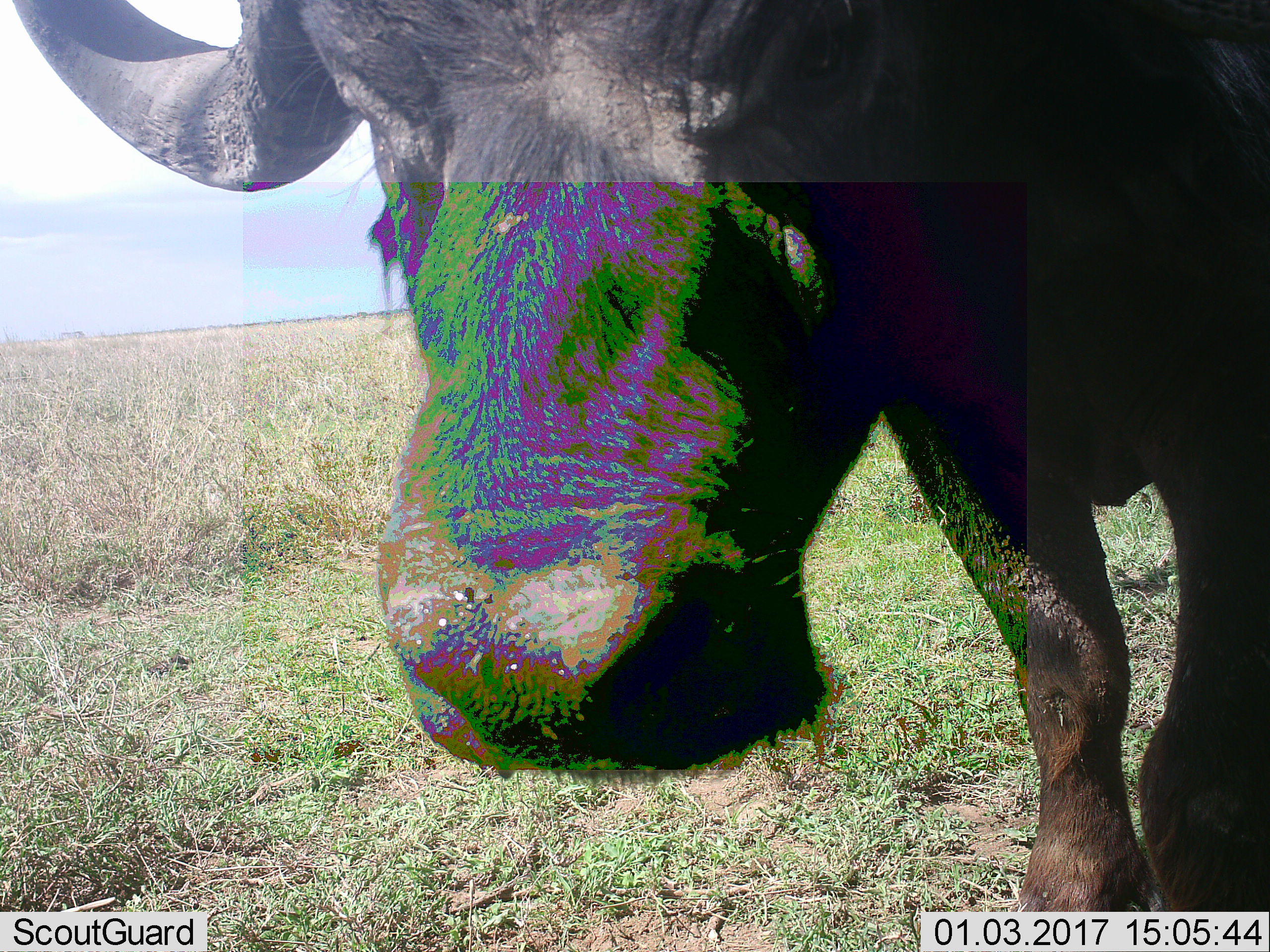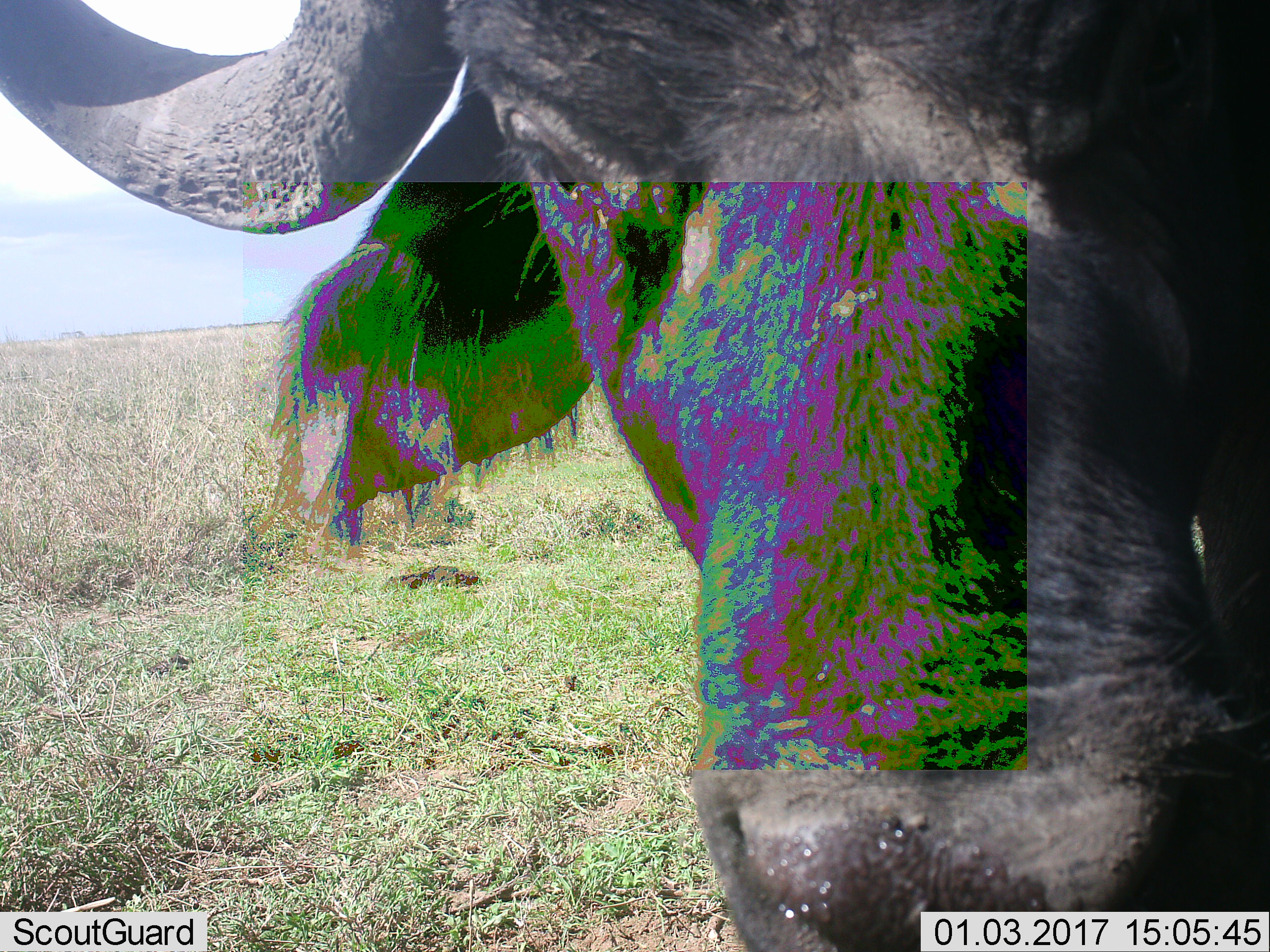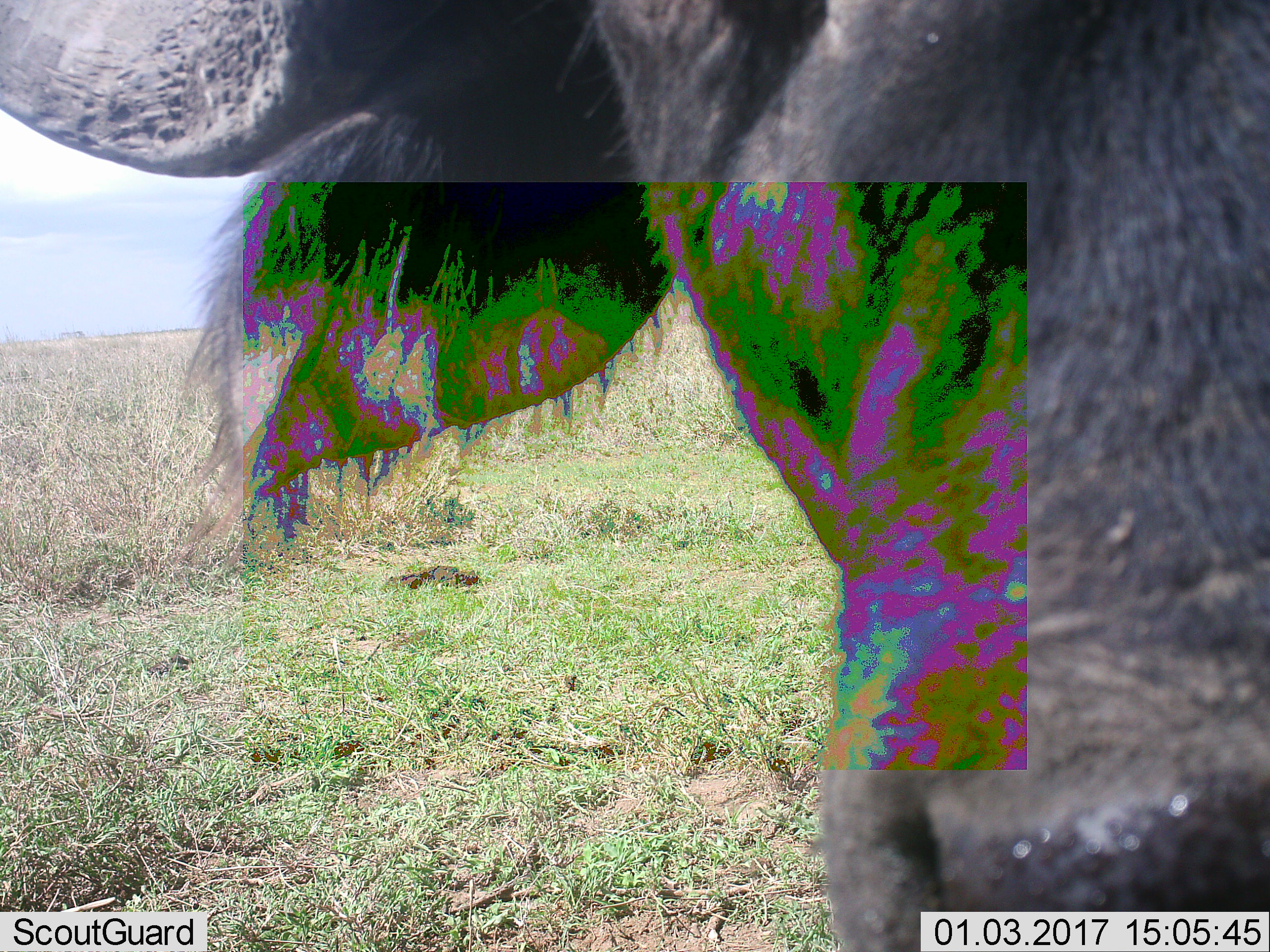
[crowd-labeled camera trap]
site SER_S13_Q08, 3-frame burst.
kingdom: Animalia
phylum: Chordata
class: Mammalia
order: Artiodactyla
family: Bovidae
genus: Syncerus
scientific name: Syncerus caffer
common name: african buffalo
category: buffalo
Buffalo (african buffalo) (Syncerus caffer), count 1. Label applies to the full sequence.